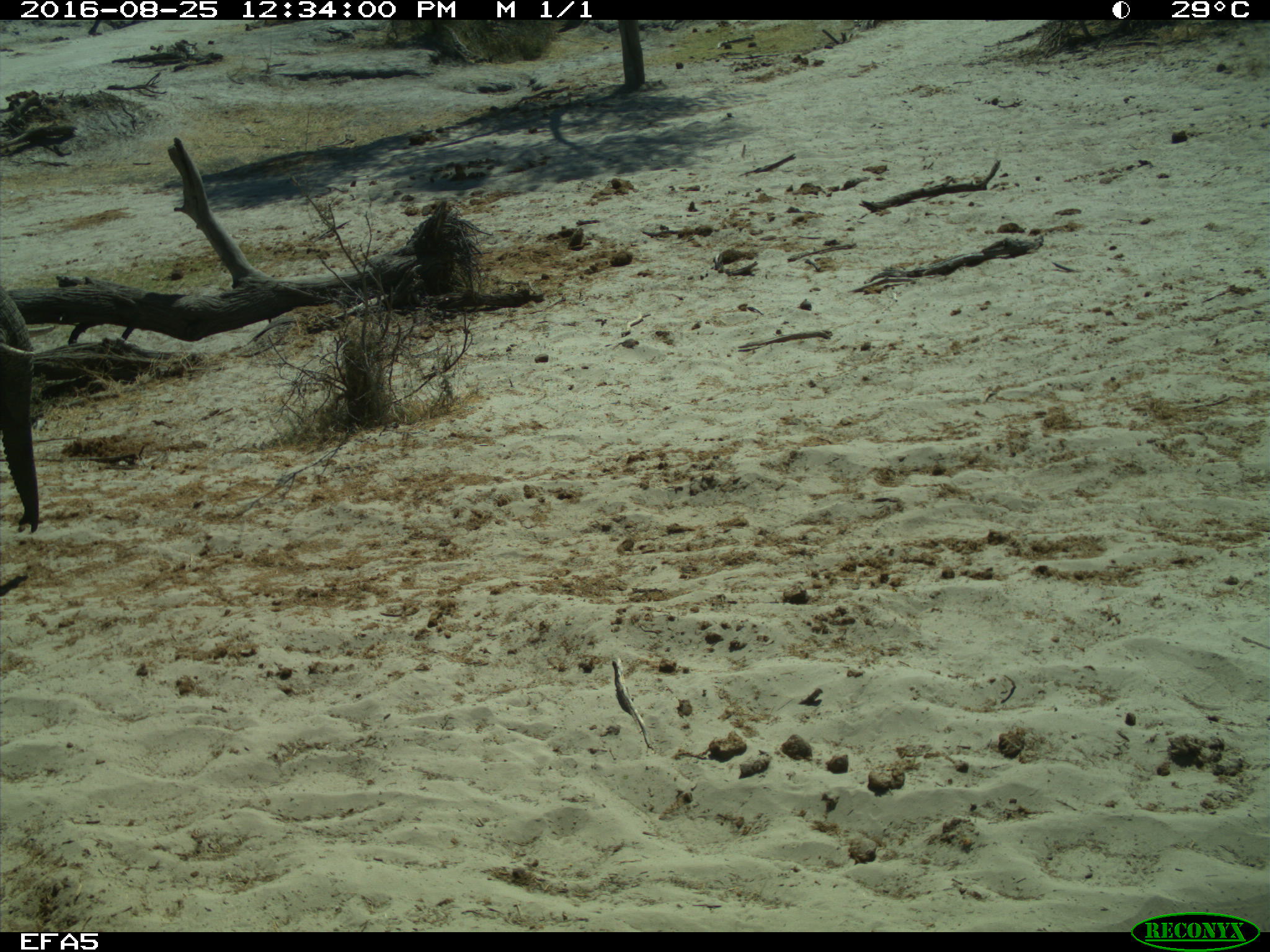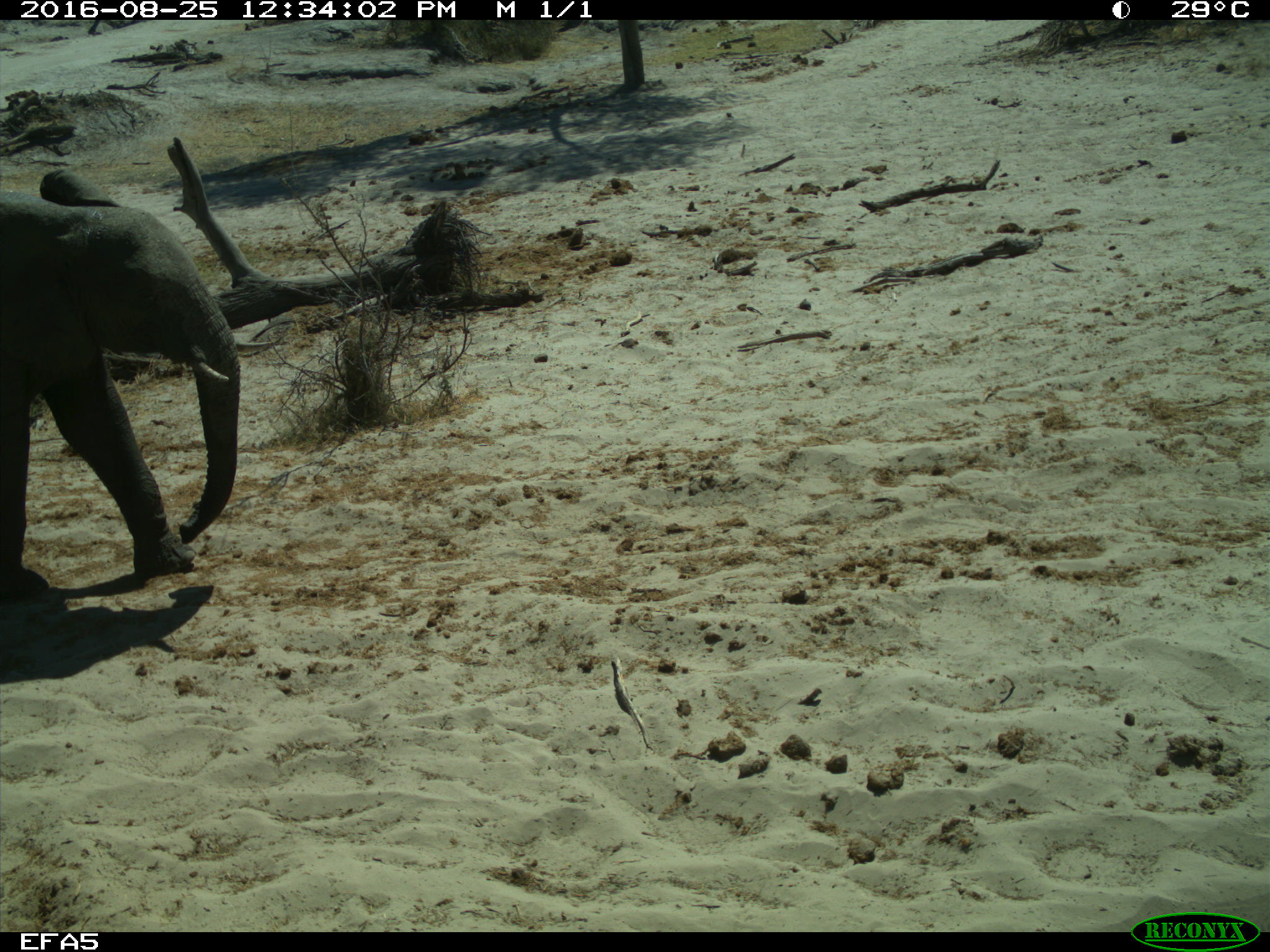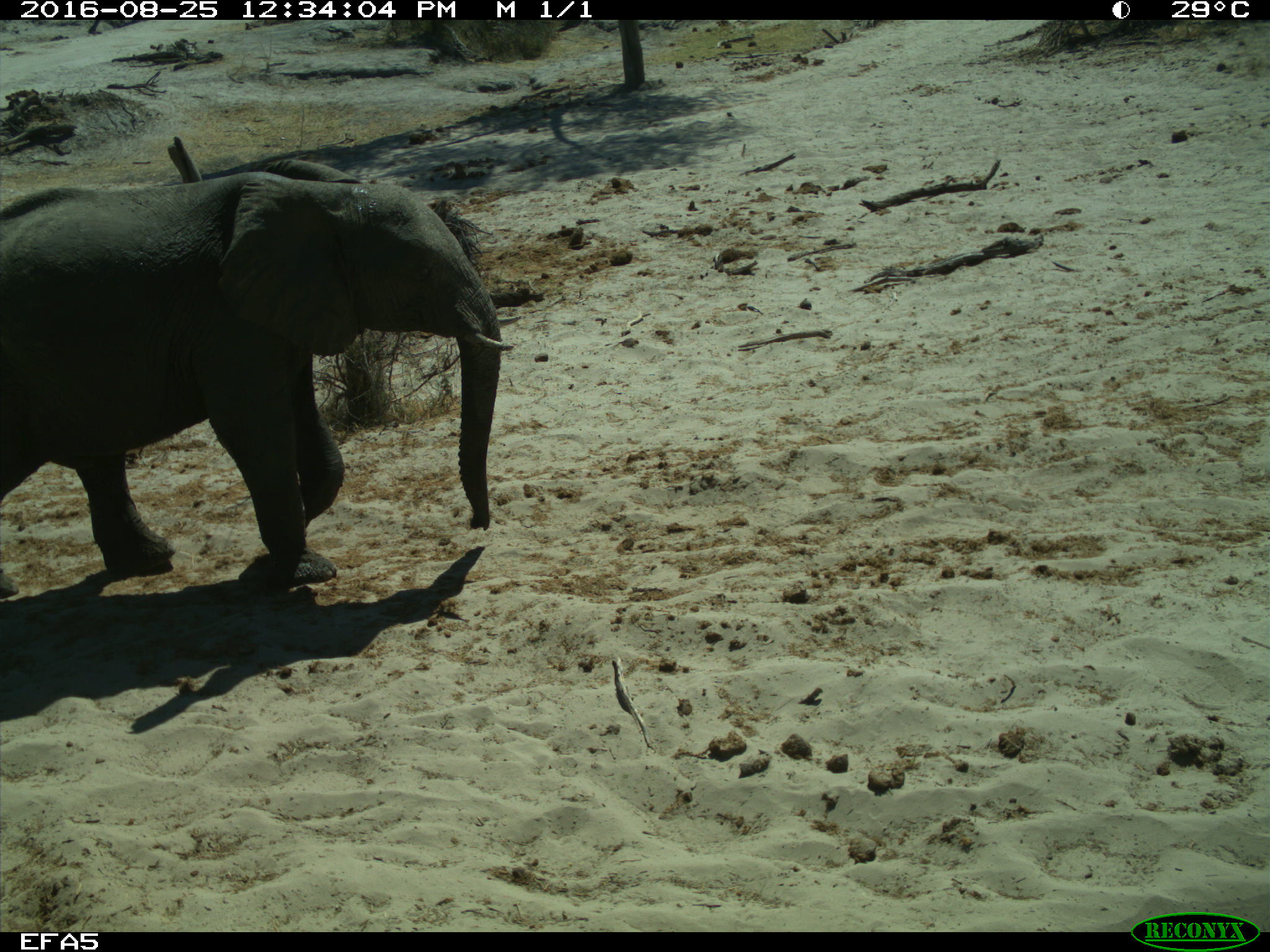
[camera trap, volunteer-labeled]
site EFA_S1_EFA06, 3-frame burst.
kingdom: Animalia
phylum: Chordata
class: Mammalia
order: Proboscidea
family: Elephantidae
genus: Loxodonta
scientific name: Loxodonta africana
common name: african bush elephant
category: elephant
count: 1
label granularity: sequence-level